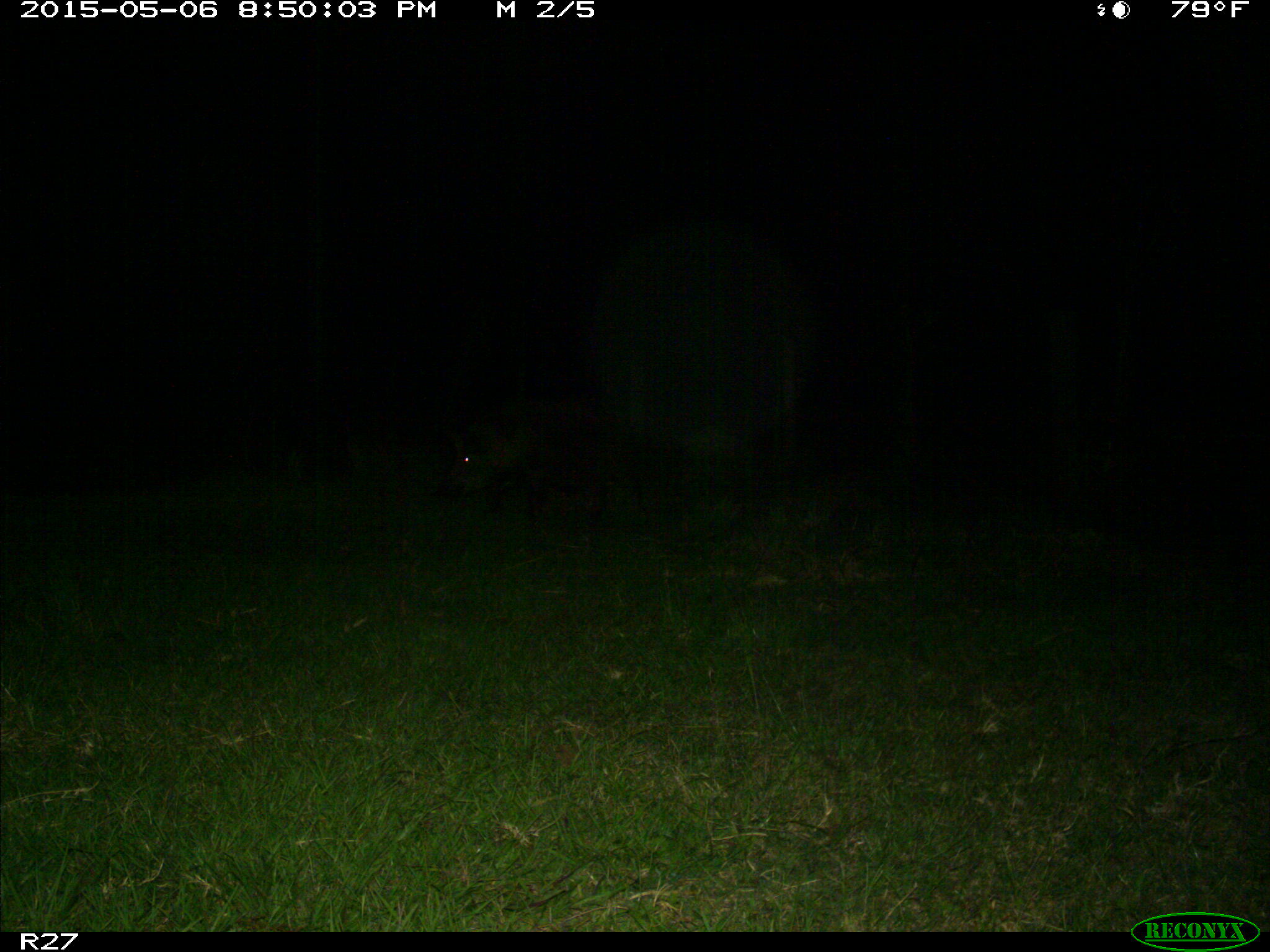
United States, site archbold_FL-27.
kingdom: Animalia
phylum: Chordata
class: Mammalia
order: Artiodactyla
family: Suidae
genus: Sus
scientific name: Sus scrofa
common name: wild boar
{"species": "Sus scrofa (wild boar)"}